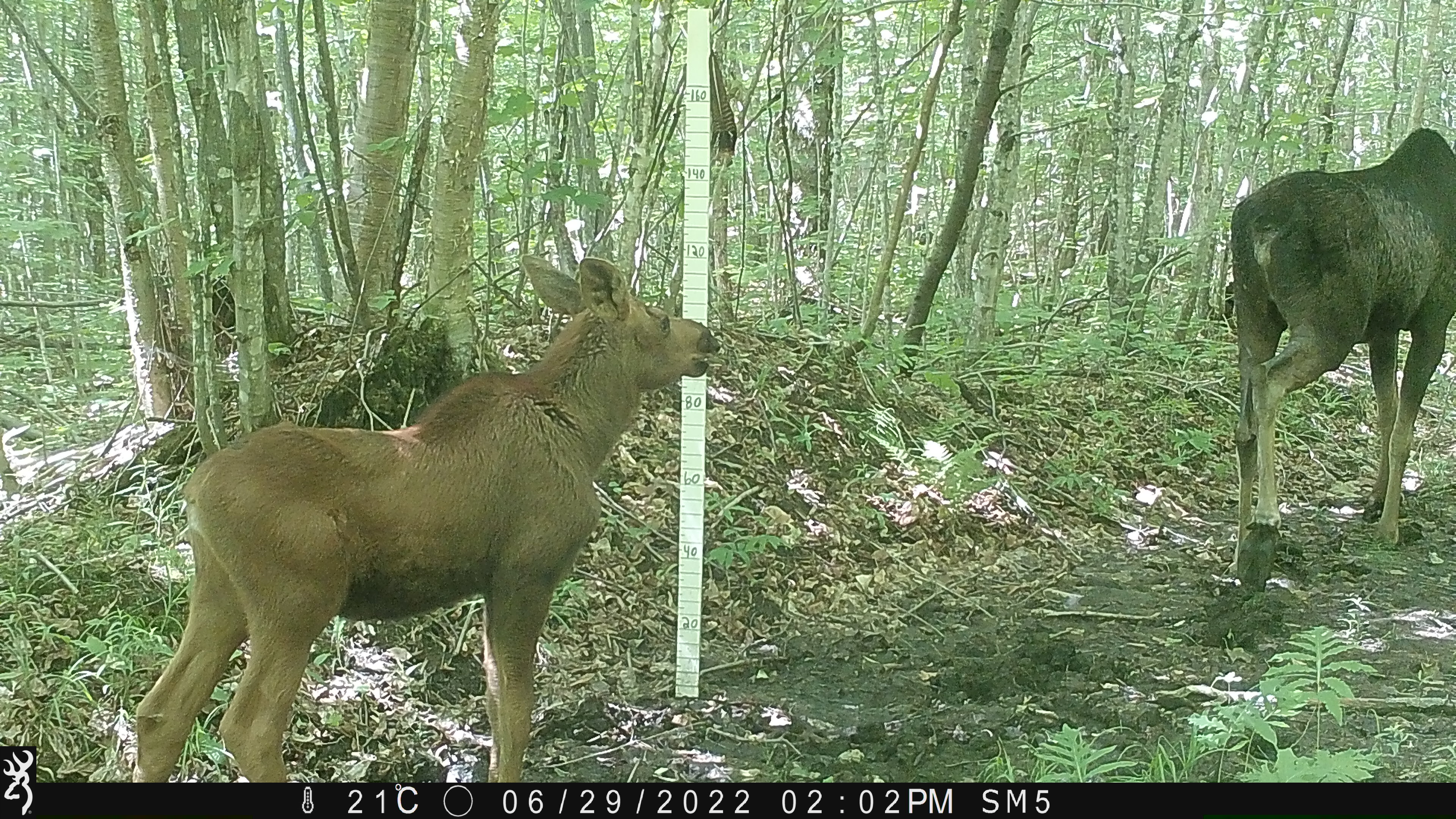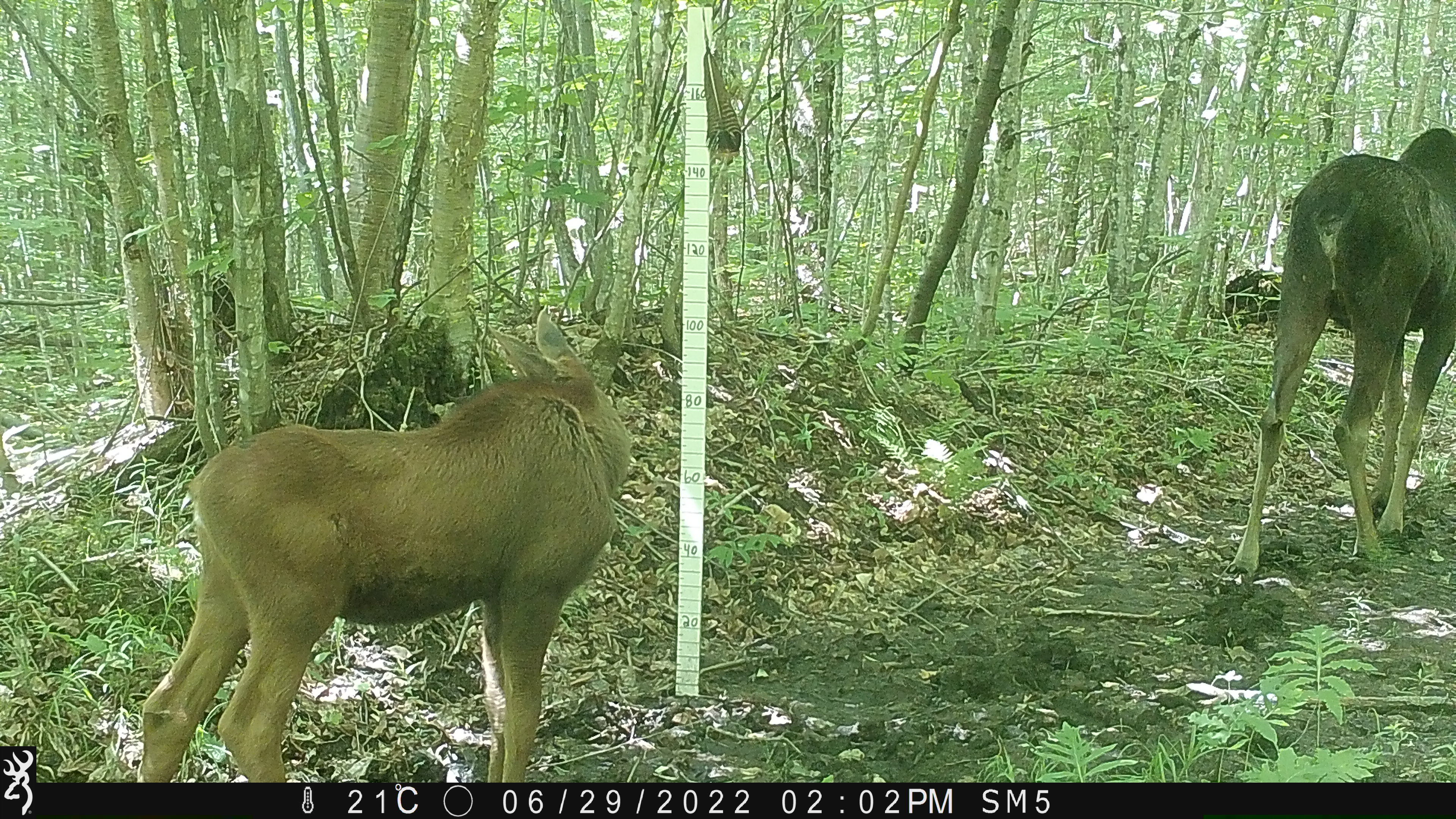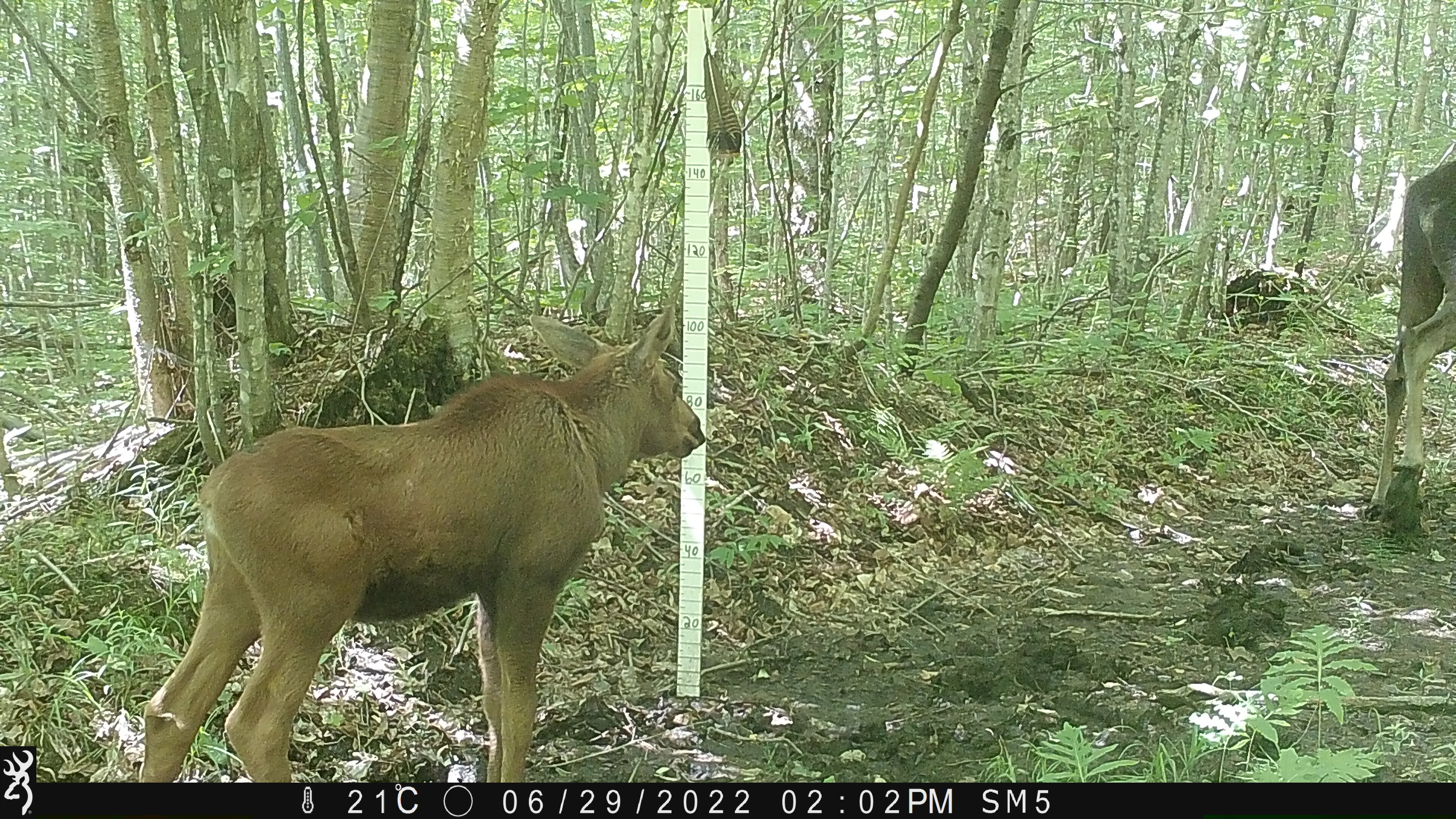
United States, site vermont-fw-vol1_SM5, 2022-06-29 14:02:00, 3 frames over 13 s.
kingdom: Animalia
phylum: Chordata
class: Mammalia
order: Artiodactyla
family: Cervidae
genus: Alces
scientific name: Alces alces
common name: moose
Moose (Alces alces).